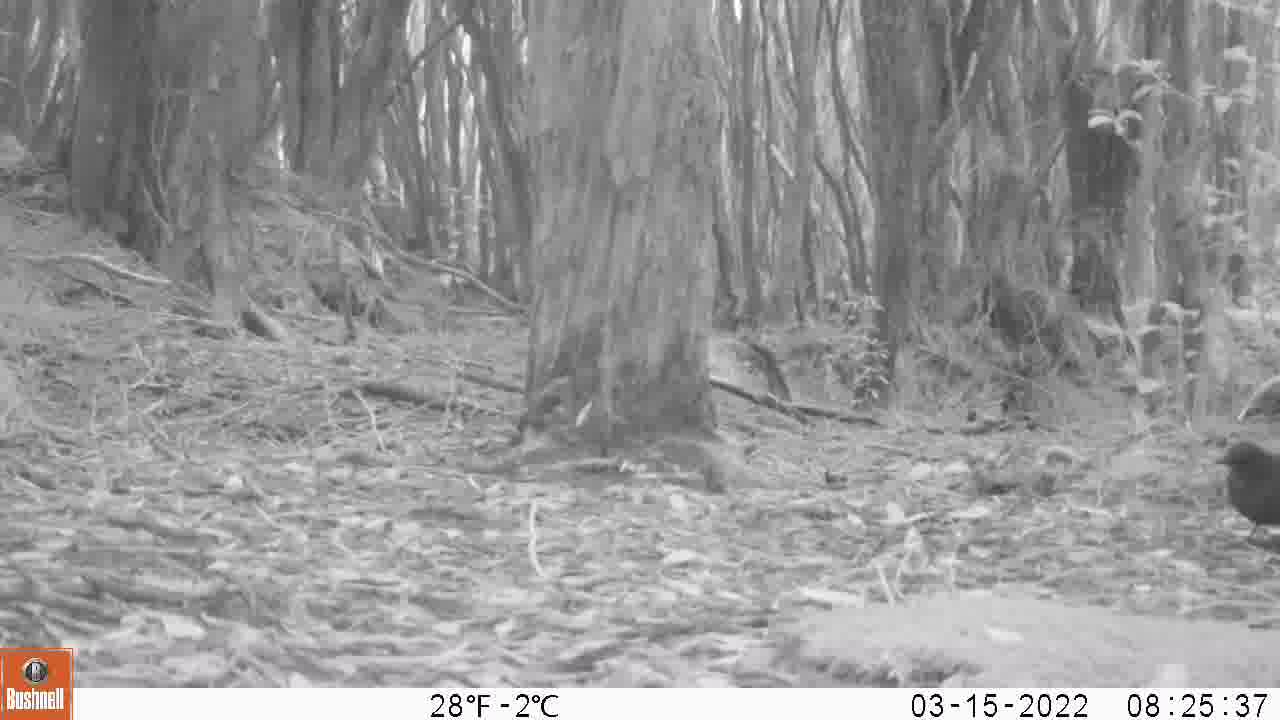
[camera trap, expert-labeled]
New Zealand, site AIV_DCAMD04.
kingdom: Animalia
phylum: Chordata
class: Aves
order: Passeriformes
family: Turdidae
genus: Turdus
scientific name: Turdus merula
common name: eurasian blackbird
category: blackbird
Blackbird (eurasian blackbird) (Turdus merula).